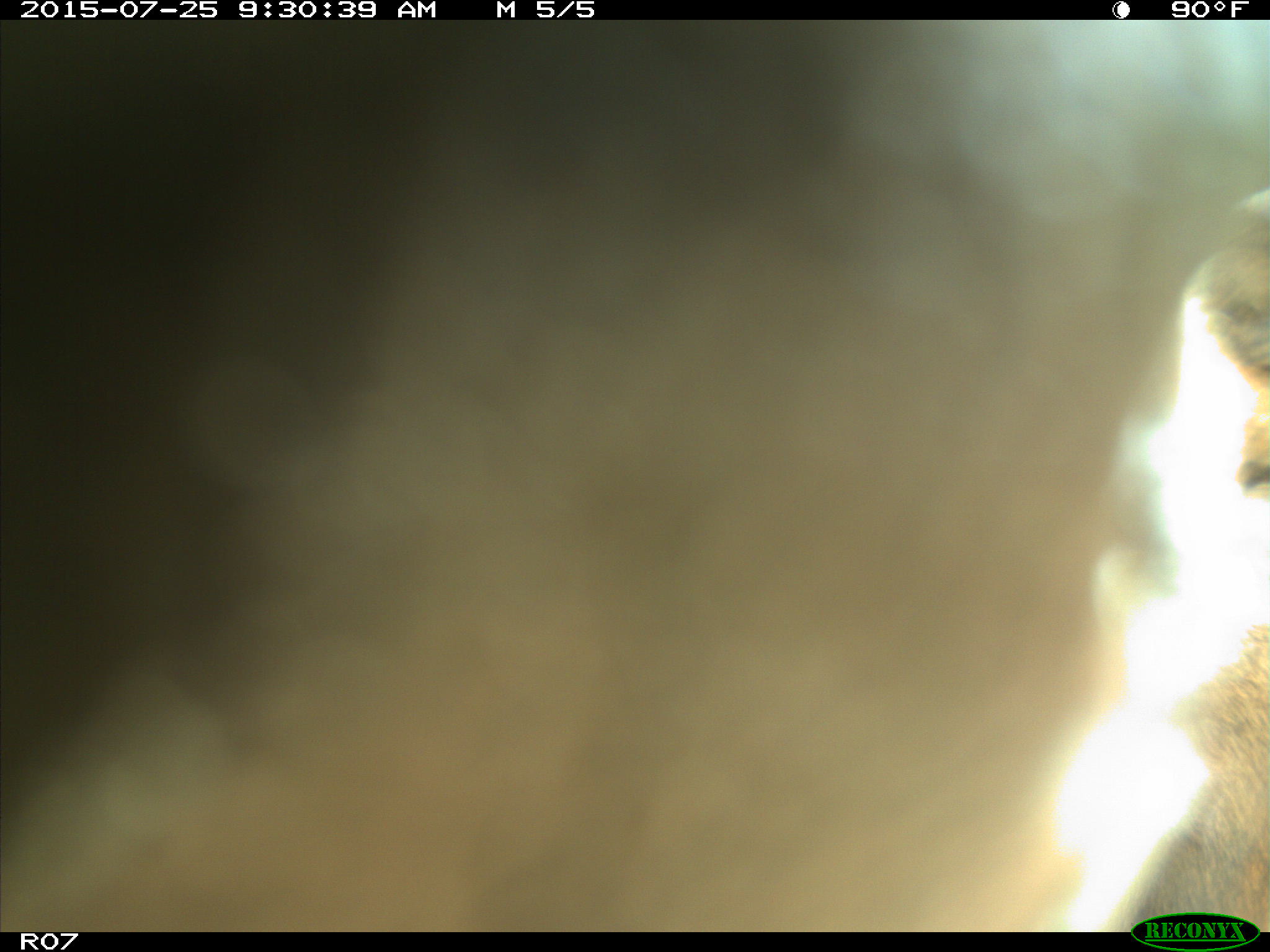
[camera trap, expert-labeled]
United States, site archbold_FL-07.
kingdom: Animalia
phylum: Chordata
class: Mammalia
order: Artiodactyla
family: Bovidae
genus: Bos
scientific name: Bos taurus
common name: domestic cow